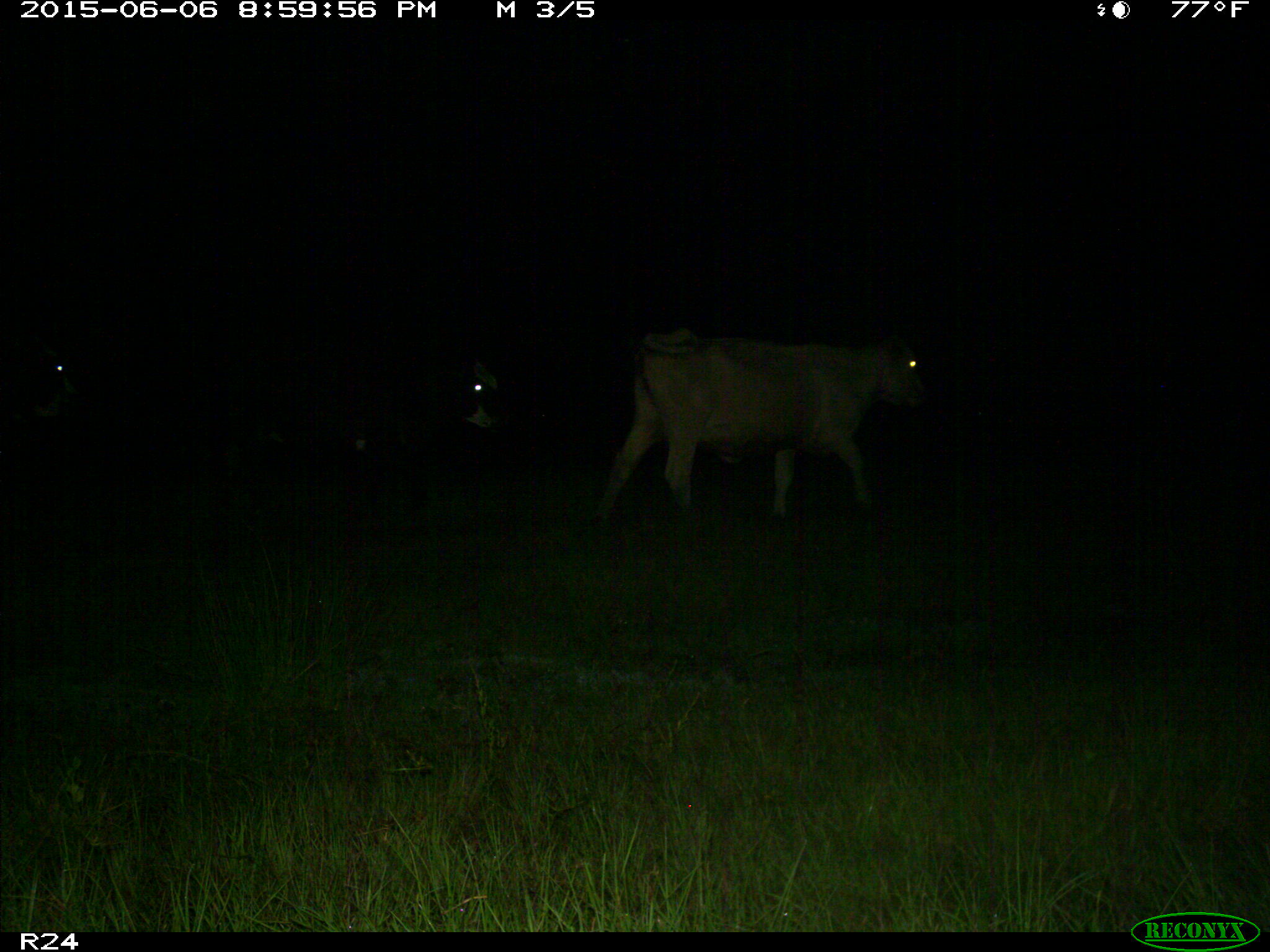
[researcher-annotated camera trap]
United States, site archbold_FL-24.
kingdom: Animalia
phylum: Chordata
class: Mammalia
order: Artiodactyla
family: Bovidae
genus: Bos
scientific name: Bos taurus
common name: domestic cow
Bos taurus (domestic cow).